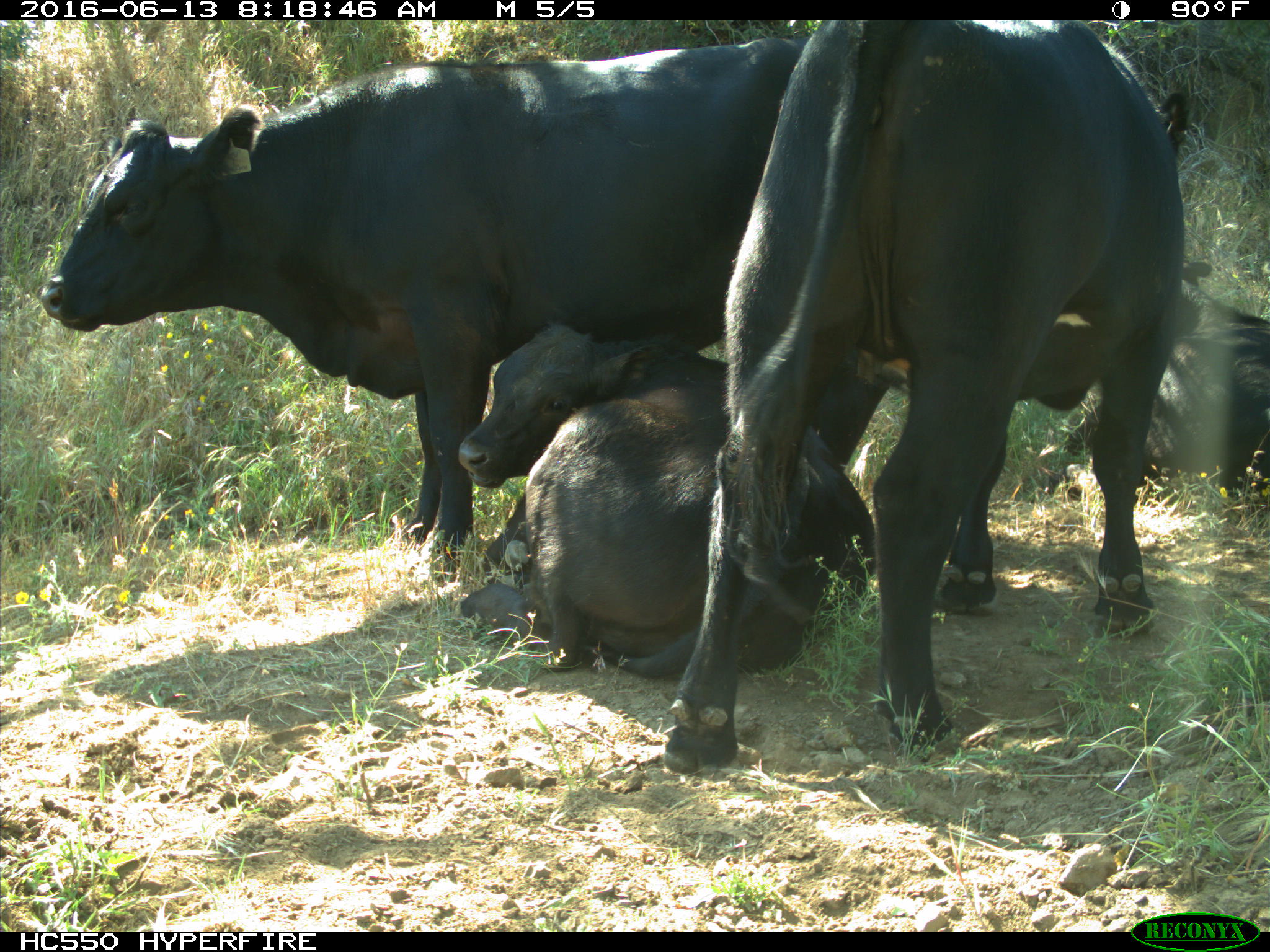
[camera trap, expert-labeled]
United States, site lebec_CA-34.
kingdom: Animalia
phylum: Chordata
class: Mammalia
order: Artiodactyla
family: Bovidae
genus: Bos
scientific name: Bos taurus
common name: domestic cow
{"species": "Bos taurus (domestic cow)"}